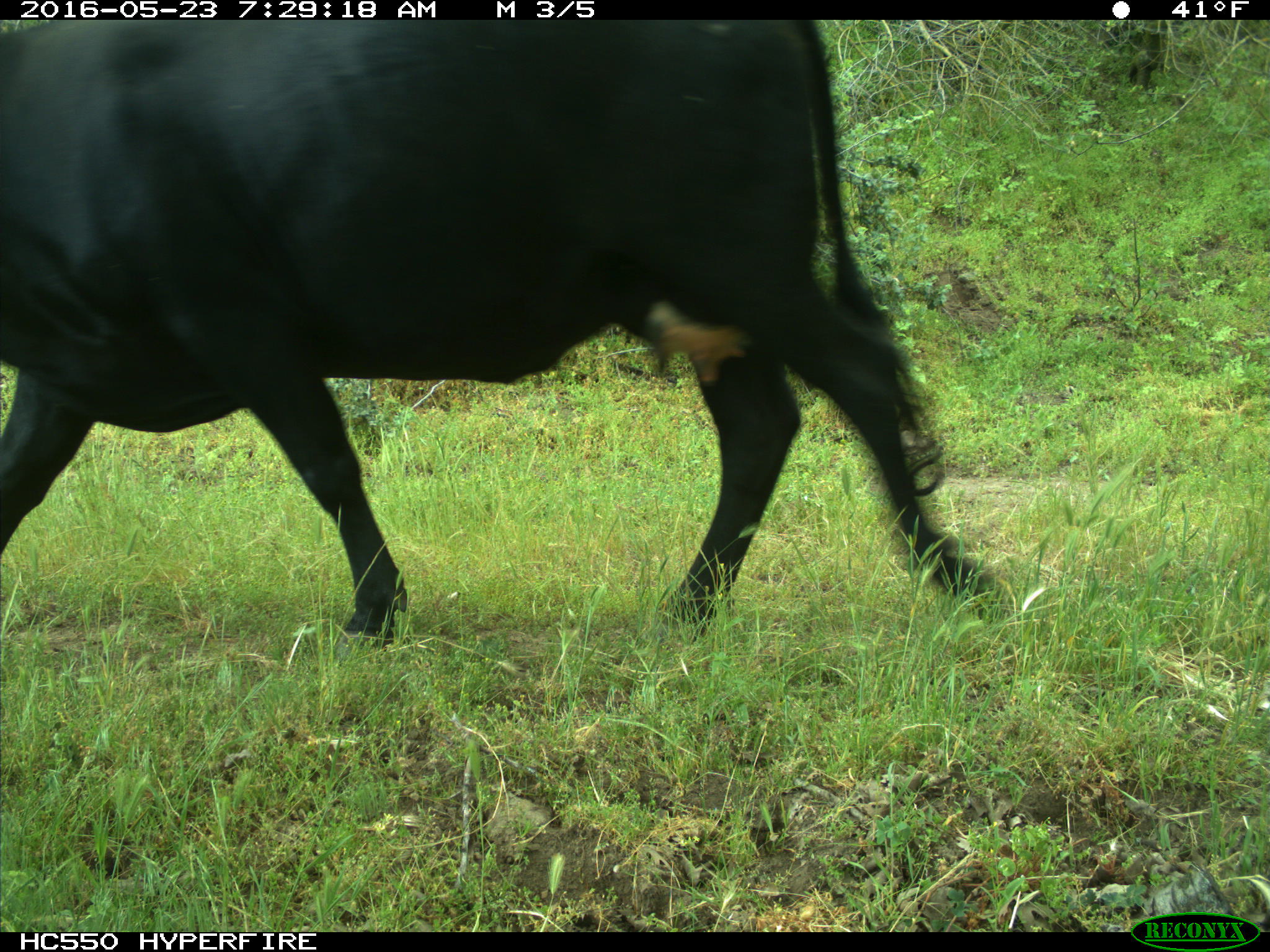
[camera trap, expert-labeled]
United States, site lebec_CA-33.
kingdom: Animalia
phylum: Chordata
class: Mammalia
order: Artiodactyla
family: Bovidae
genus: Bos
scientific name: Bos taurus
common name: domestic cow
Bos taurus (domestic cow).